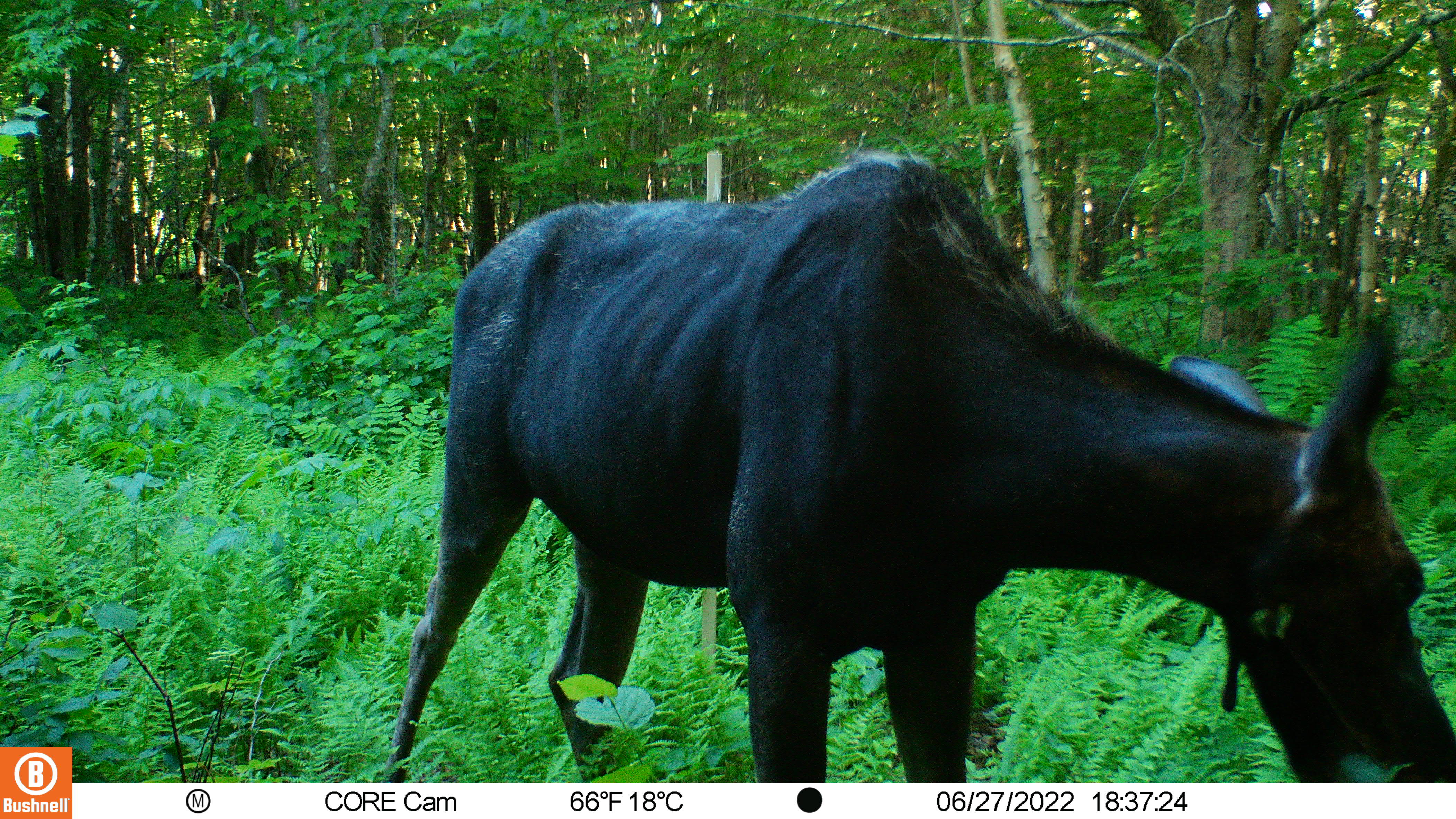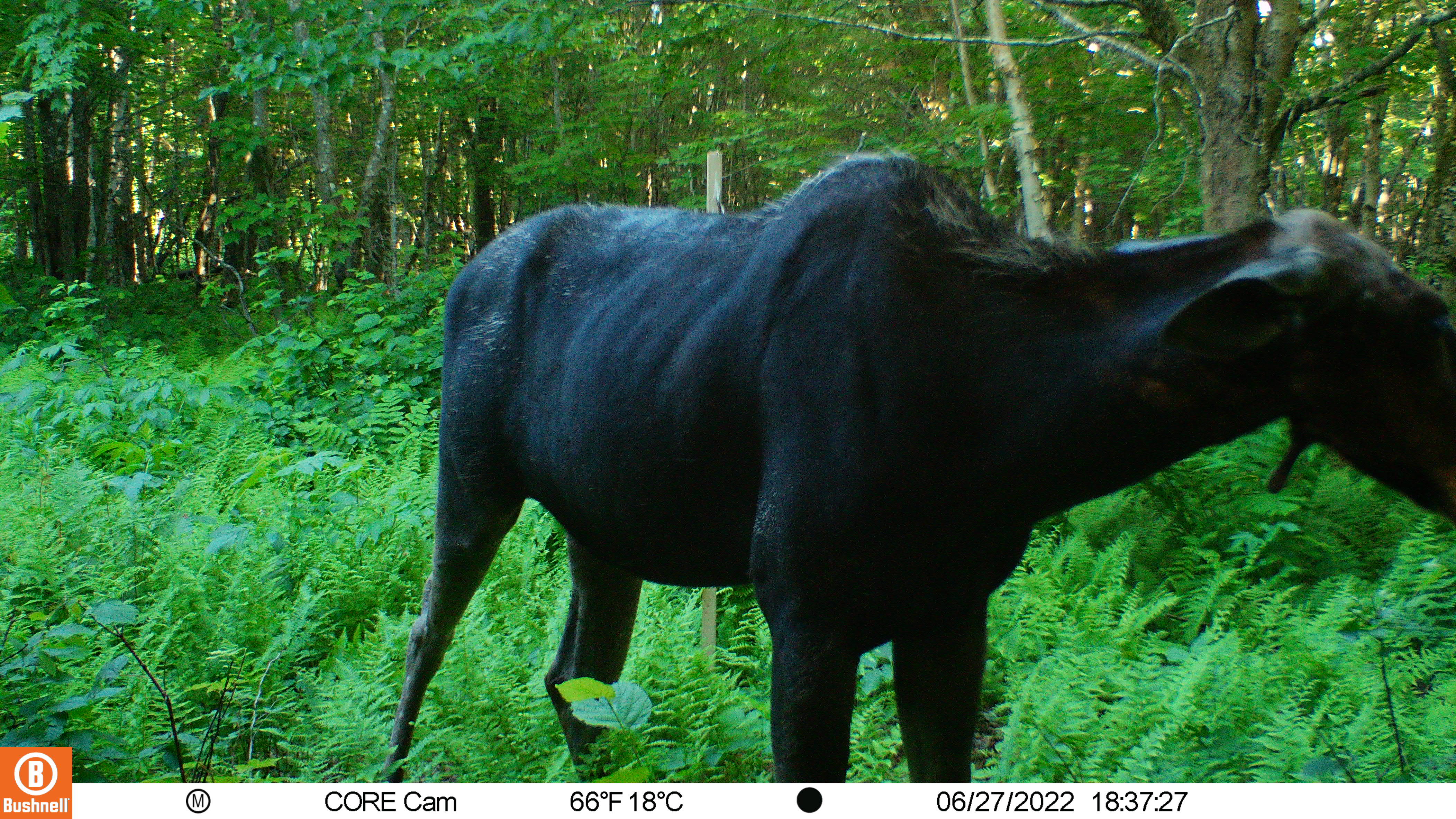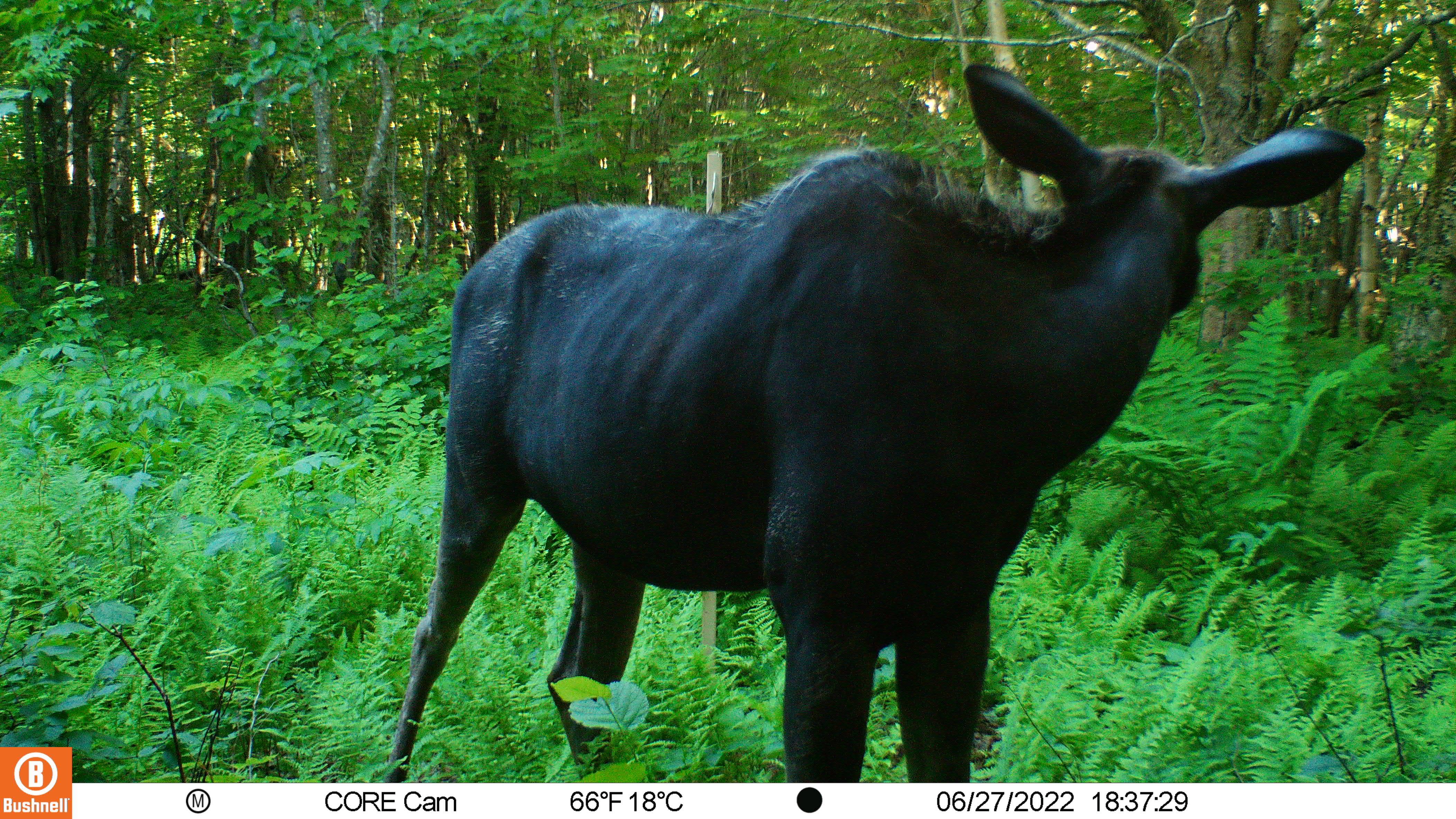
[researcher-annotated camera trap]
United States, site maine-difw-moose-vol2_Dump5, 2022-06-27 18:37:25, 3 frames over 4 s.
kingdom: Animalia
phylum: Chordata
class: Mammalia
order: Artiodactyla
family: Cervidae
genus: Alces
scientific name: Alces alces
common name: moose